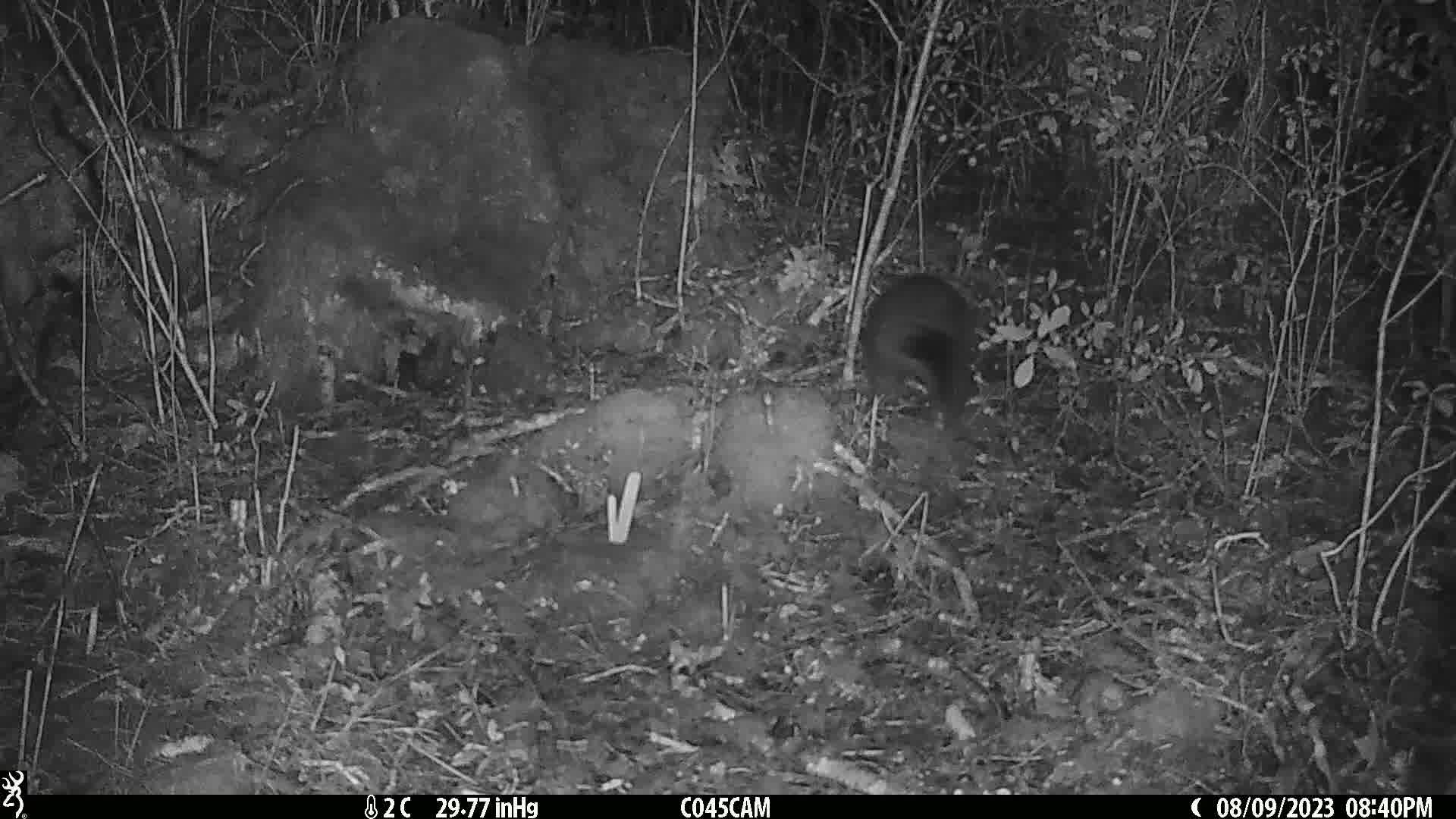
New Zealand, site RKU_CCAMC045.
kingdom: Animalia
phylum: Chordata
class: Mammalia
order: Diprotodontia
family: Phalangeridae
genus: Trichosurus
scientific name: Trichosurus vulpecula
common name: common brushtail possum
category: possum